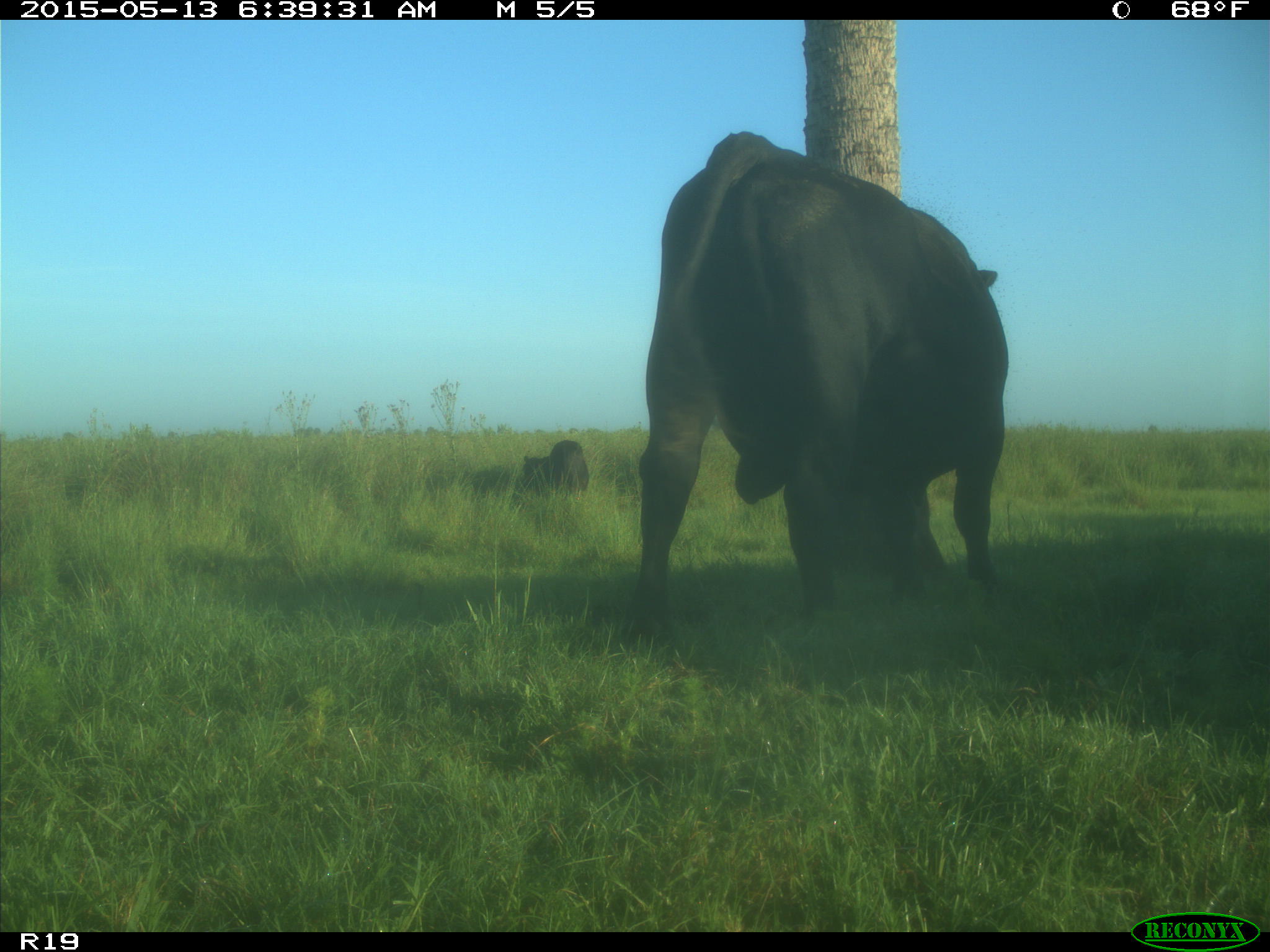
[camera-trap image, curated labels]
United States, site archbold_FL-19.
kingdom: Animalia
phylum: Chordata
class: Mammalia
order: Artiodactyla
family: Bovidae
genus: Bos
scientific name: Bos taurus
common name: domestic cow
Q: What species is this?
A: Bos taurus (domestic cow).